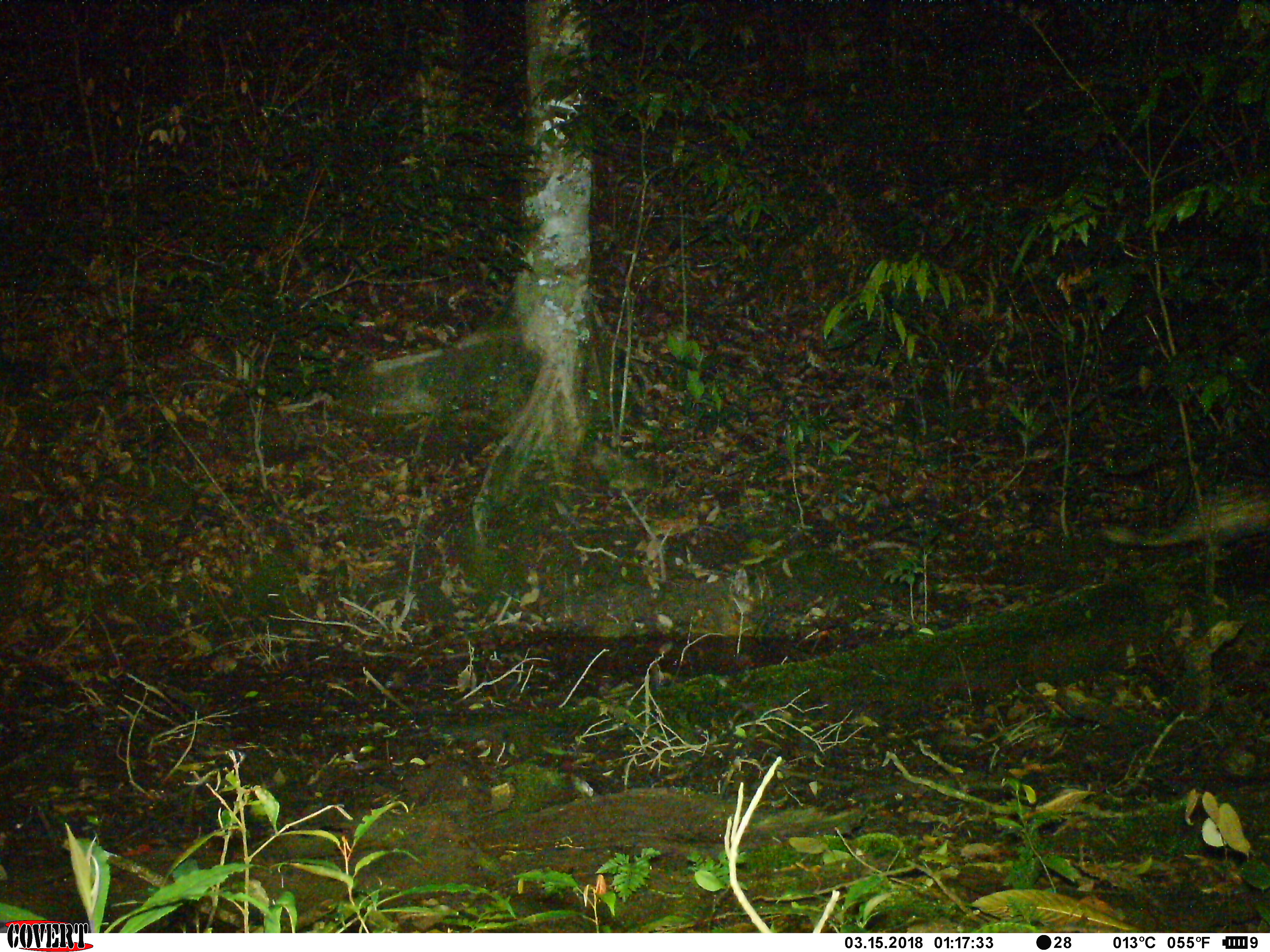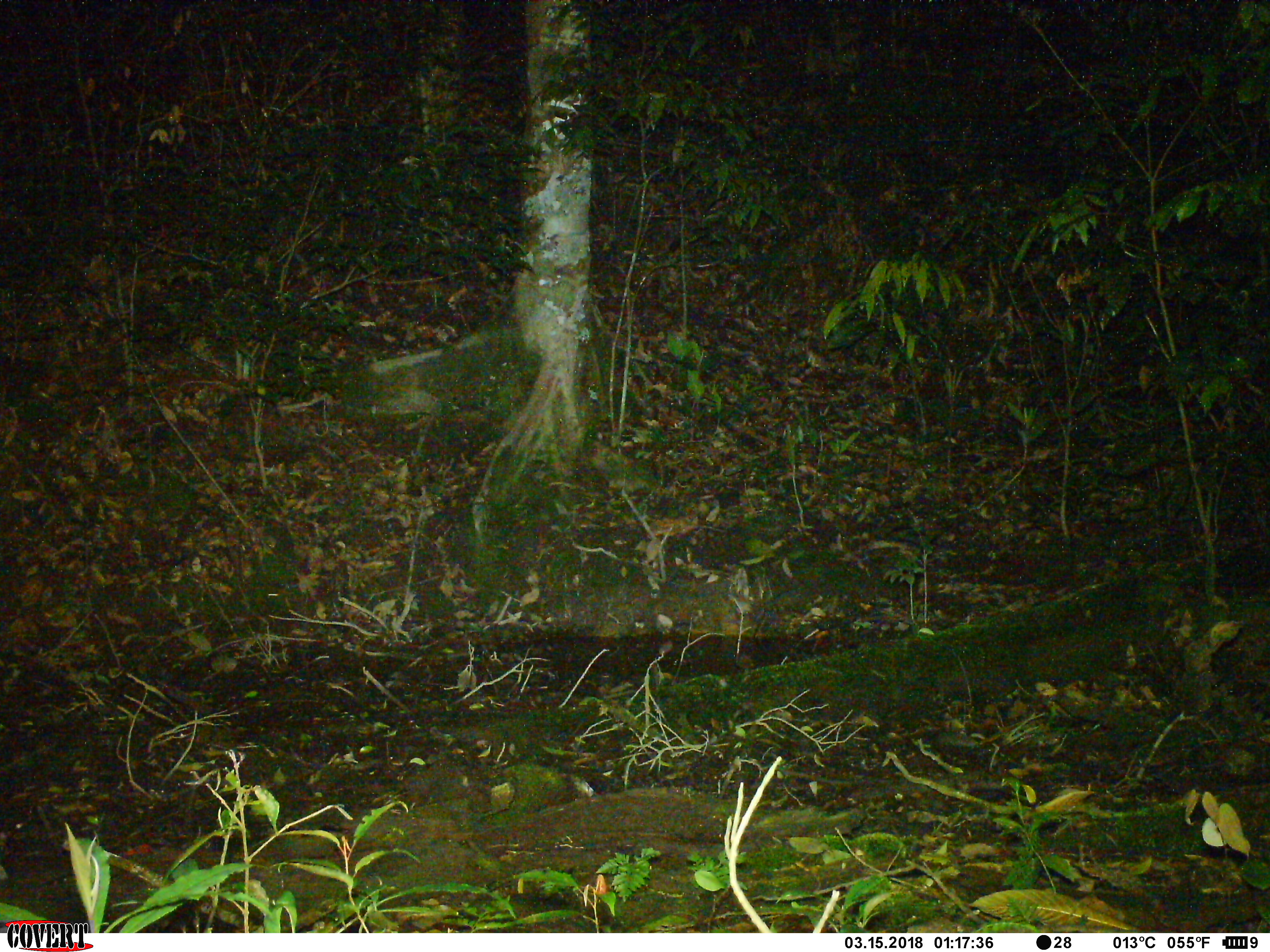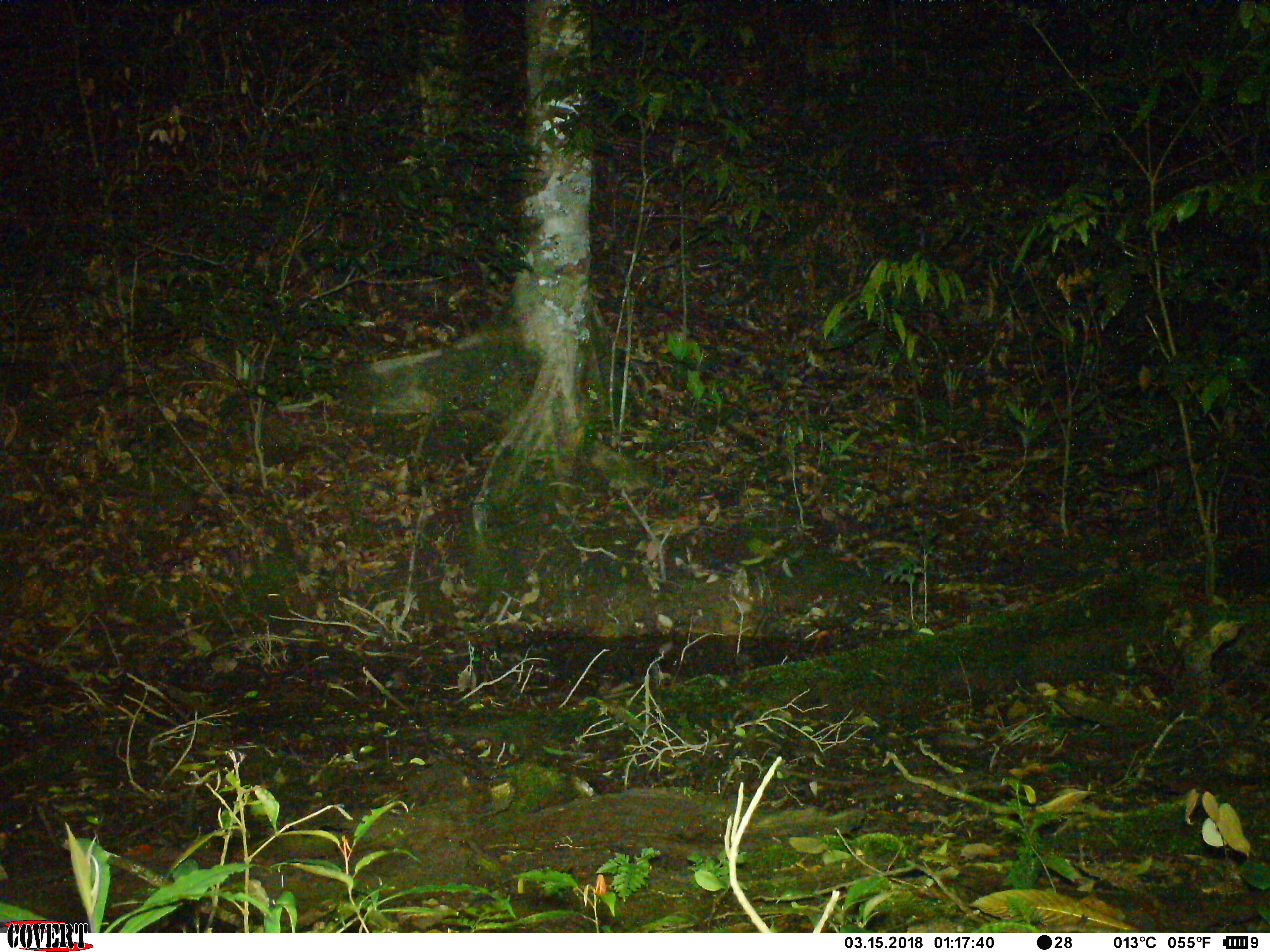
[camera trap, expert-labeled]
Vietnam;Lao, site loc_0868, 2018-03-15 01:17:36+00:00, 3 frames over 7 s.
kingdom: Animalia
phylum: Chordata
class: Mammalia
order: Rodentia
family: Hystricidae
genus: Atherurus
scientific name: Atherurus macrourus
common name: asiatic brush-tailed porcupine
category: asiatic brush tailed porcupine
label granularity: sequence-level